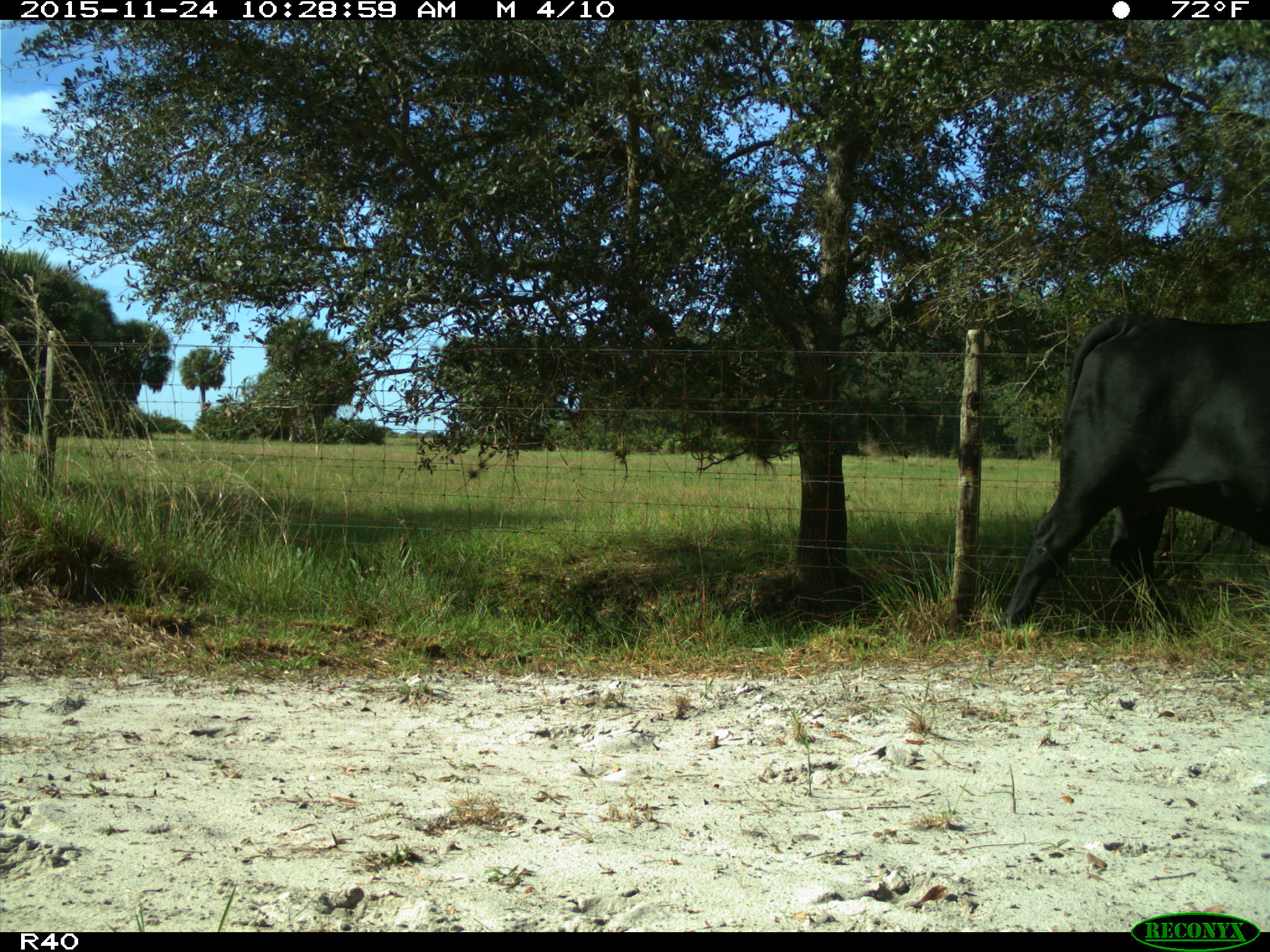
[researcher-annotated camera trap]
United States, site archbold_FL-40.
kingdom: Animalia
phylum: Chordata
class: Mammalia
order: Artiodactyla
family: Bovidae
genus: Bos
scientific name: Bos taurus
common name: domestic cow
Bos taurus (domestic cow).